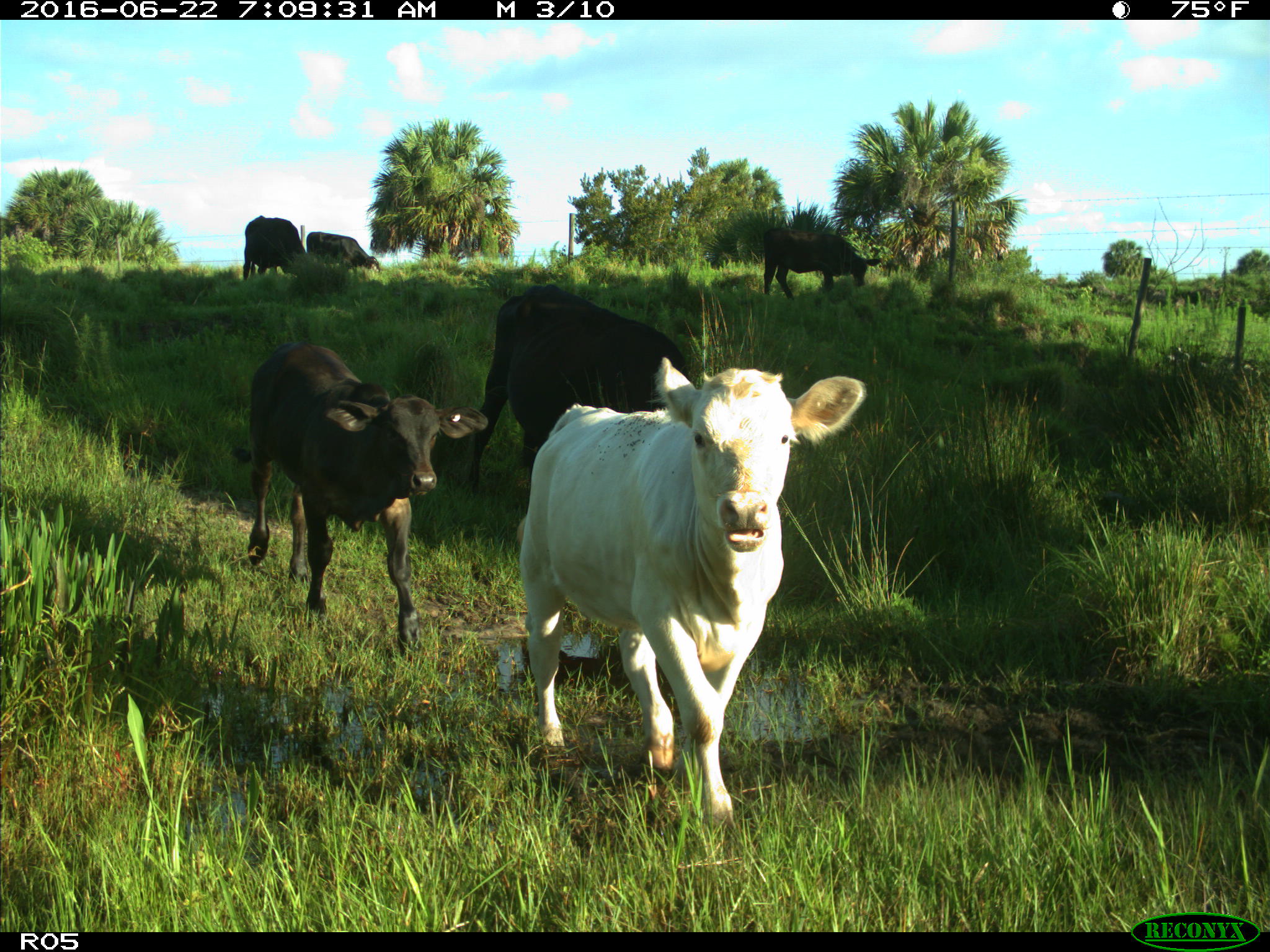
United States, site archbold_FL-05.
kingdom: Animalia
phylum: Chordata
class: Mammalia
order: Artiodactyla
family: Bovidae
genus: Bos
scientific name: Bos taurus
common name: domestic cow